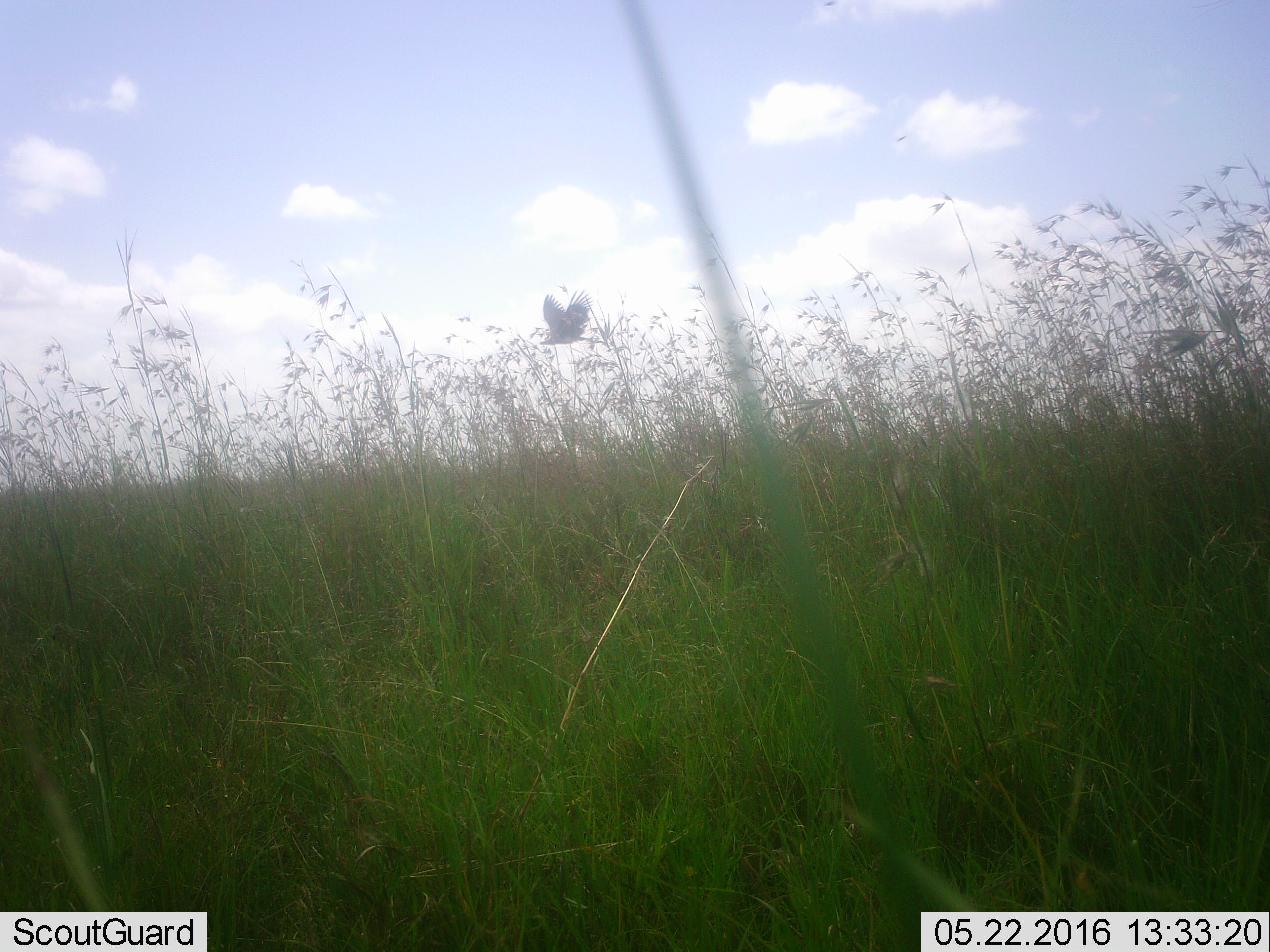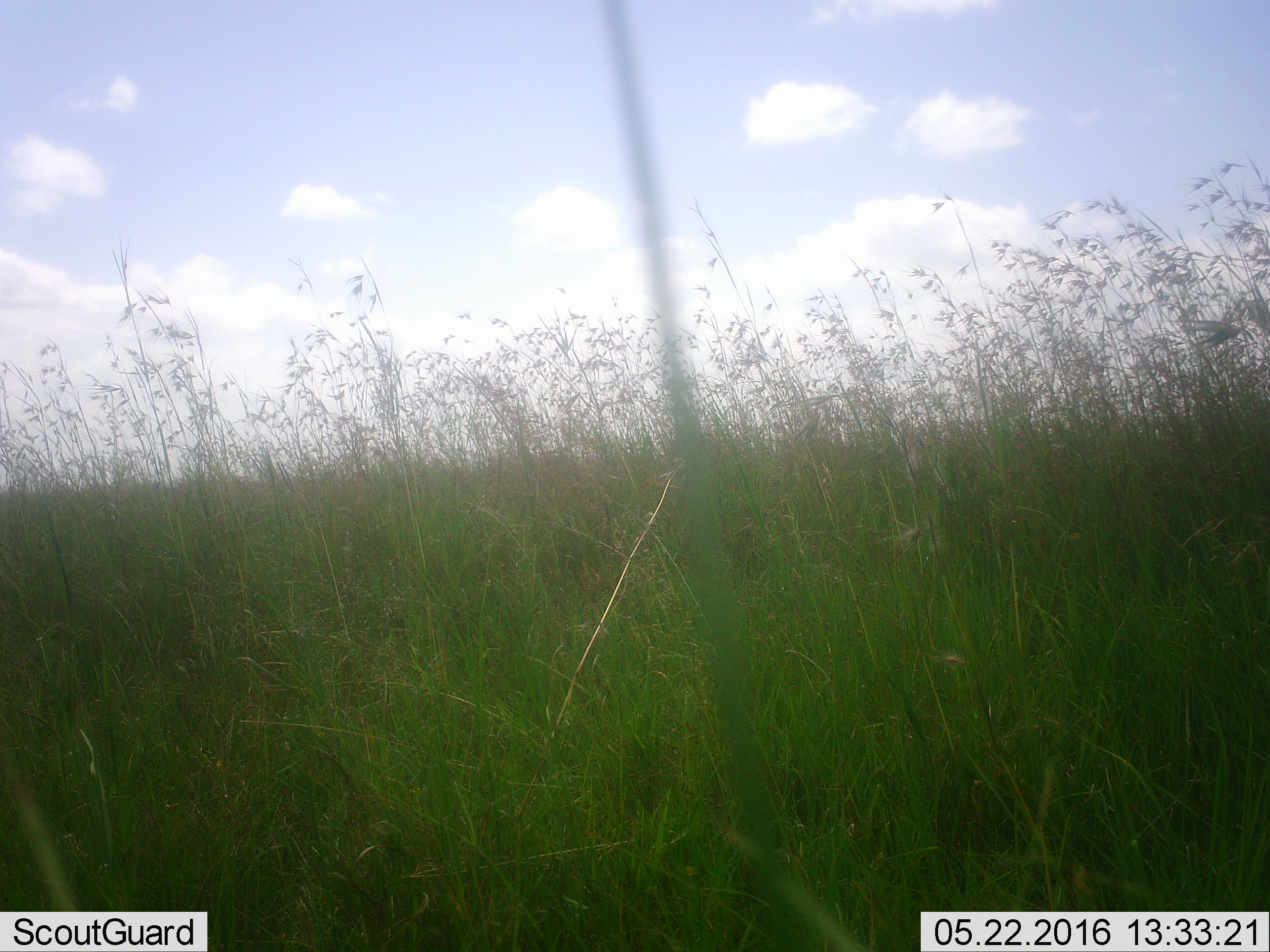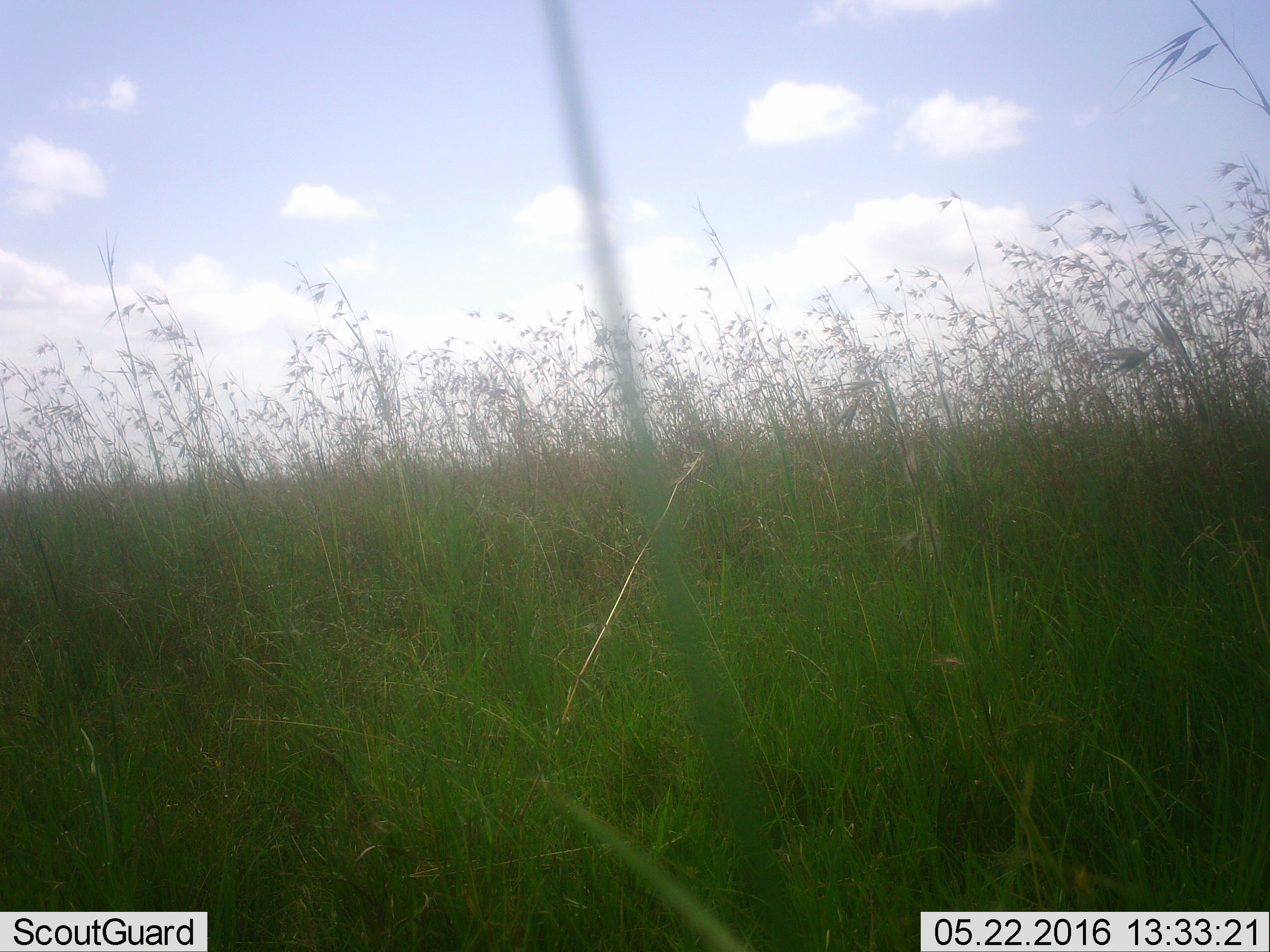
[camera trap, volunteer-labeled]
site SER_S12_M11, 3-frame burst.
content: unidentified animal